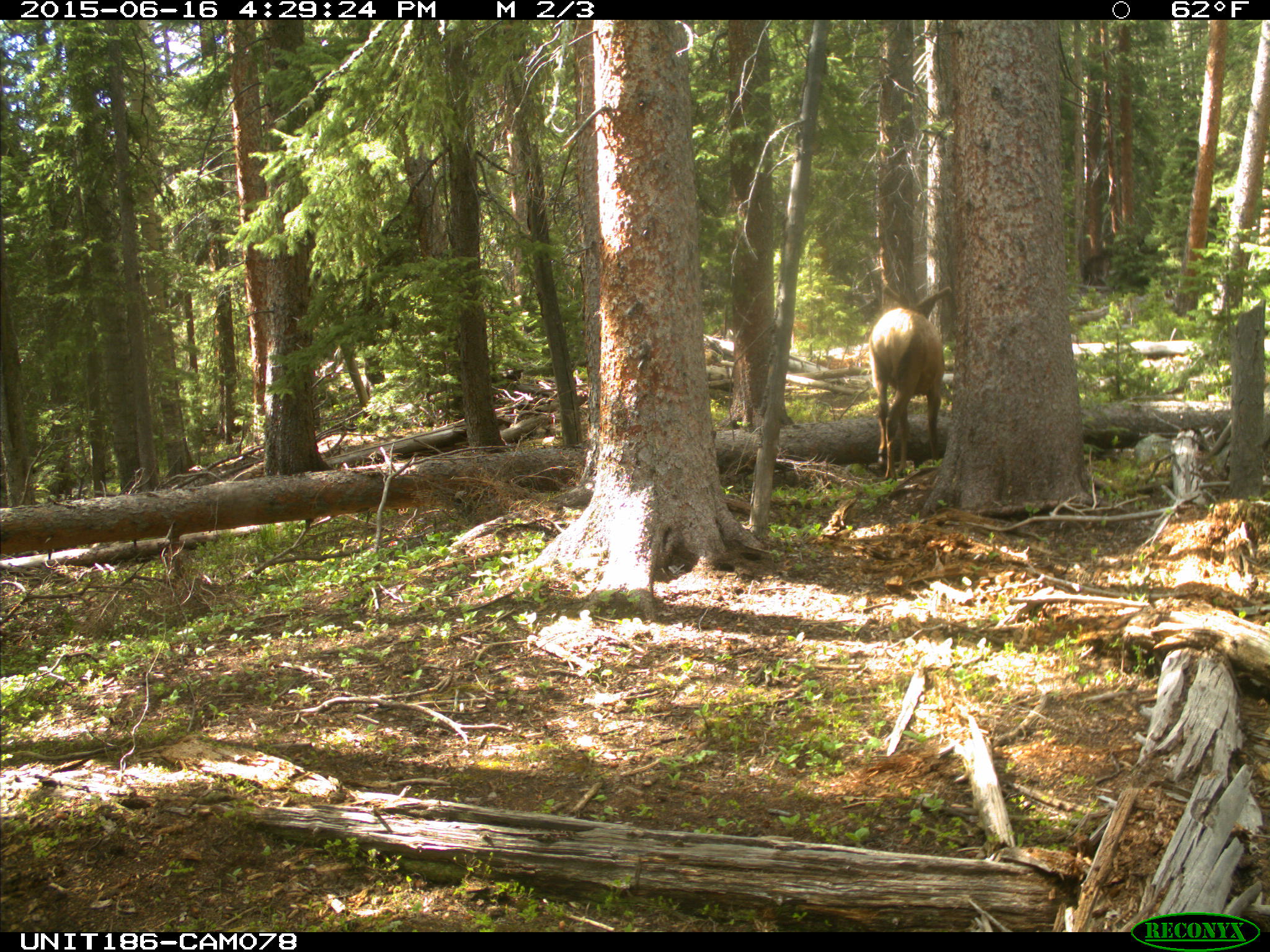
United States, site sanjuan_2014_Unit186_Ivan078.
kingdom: Animalia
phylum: Chordata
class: Mammalia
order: Artiodactyla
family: Cervidae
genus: Cervus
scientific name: Cervus elaphus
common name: red deer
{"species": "Cervus elaphus (red deer)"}